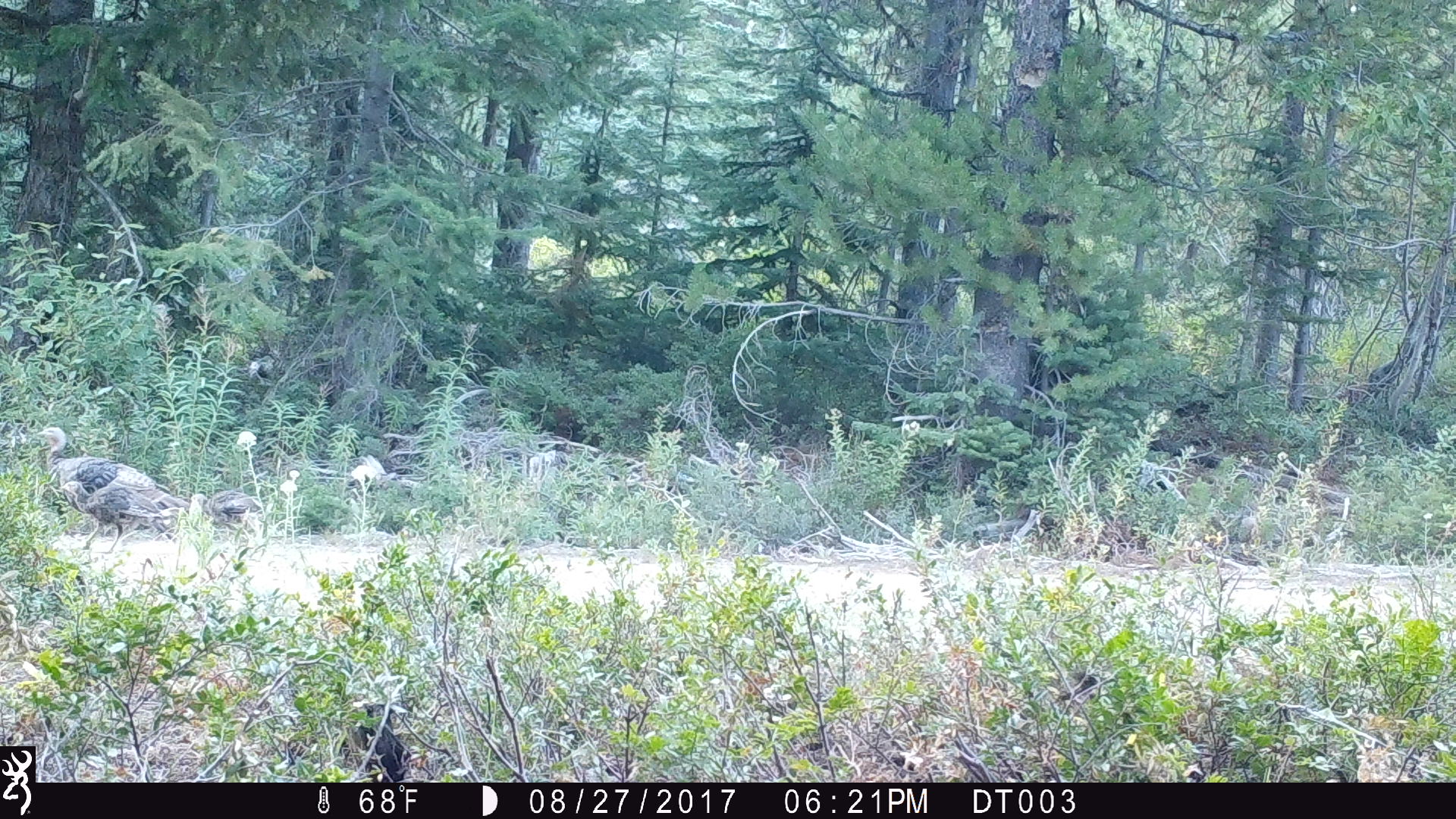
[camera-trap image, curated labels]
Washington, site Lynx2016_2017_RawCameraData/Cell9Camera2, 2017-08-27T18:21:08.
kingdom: Animalia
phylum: Chordata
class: Aves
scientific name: Aves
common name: birds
Aves (birds). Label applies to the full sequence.